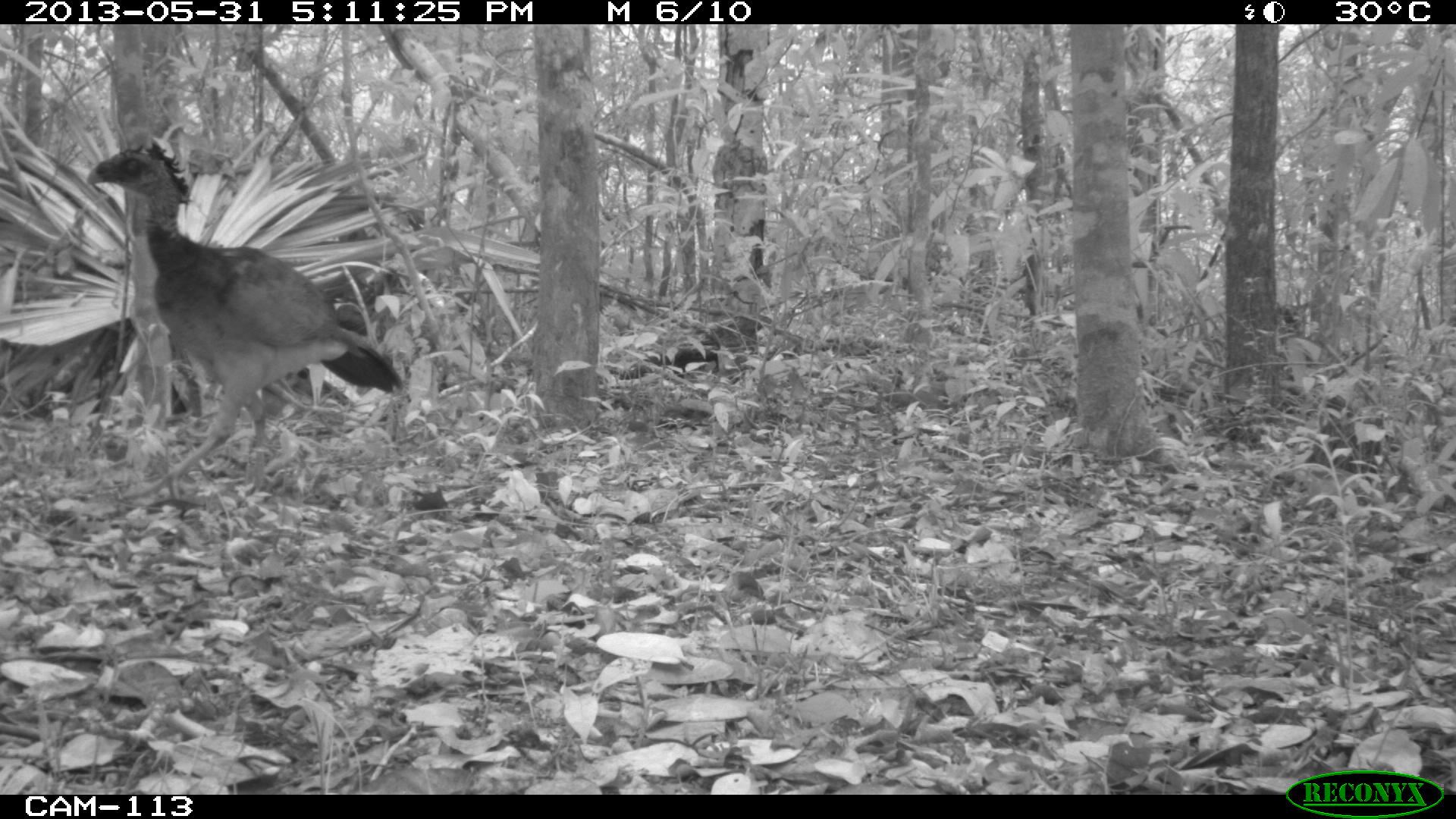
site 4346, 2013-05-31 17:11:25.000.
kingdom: Animalia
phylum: Chordata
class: Aves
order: Galliformes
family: Cracidae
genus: Crax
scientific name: Crax rubra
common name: great curassow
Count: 1.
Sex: female.